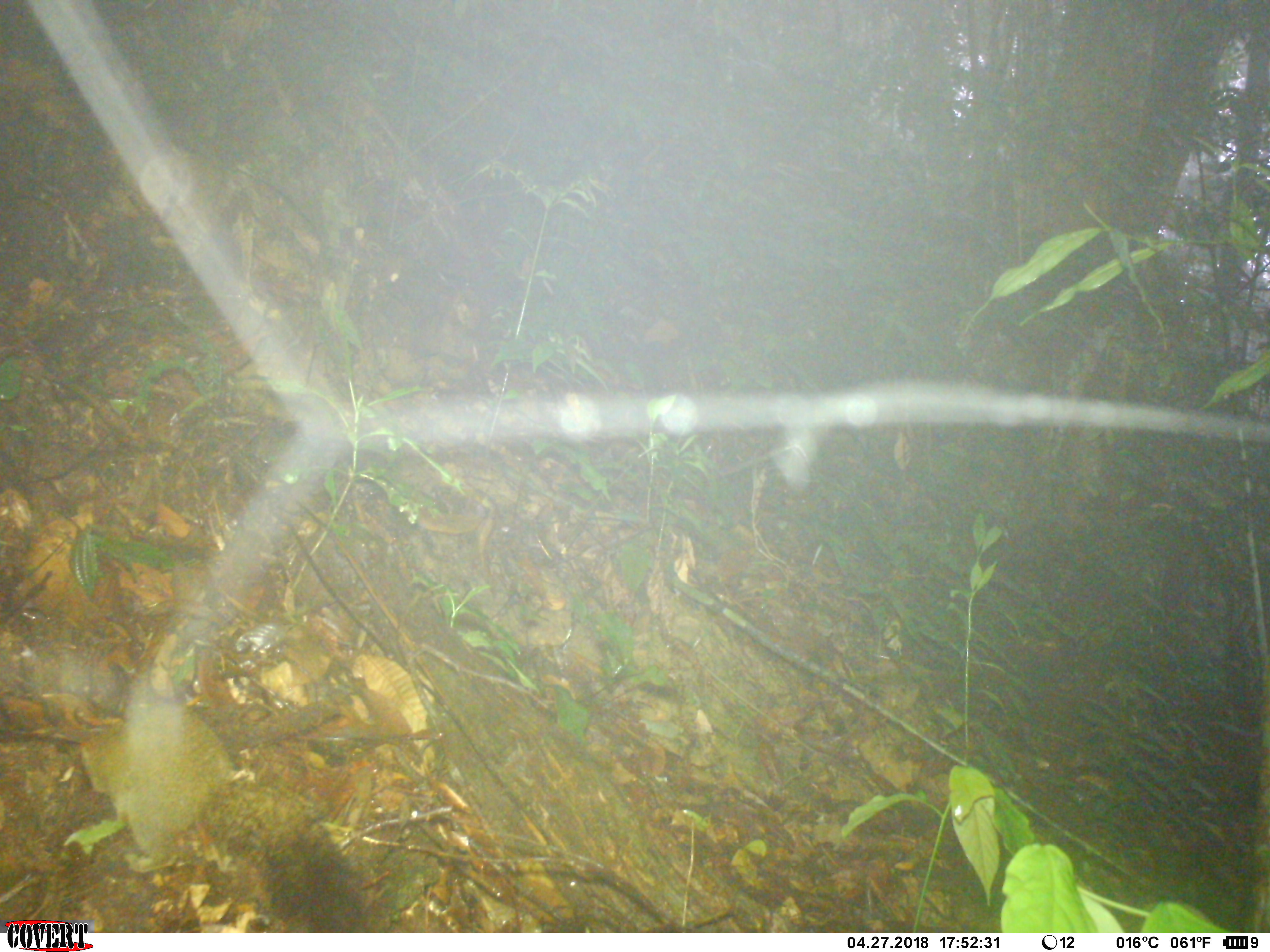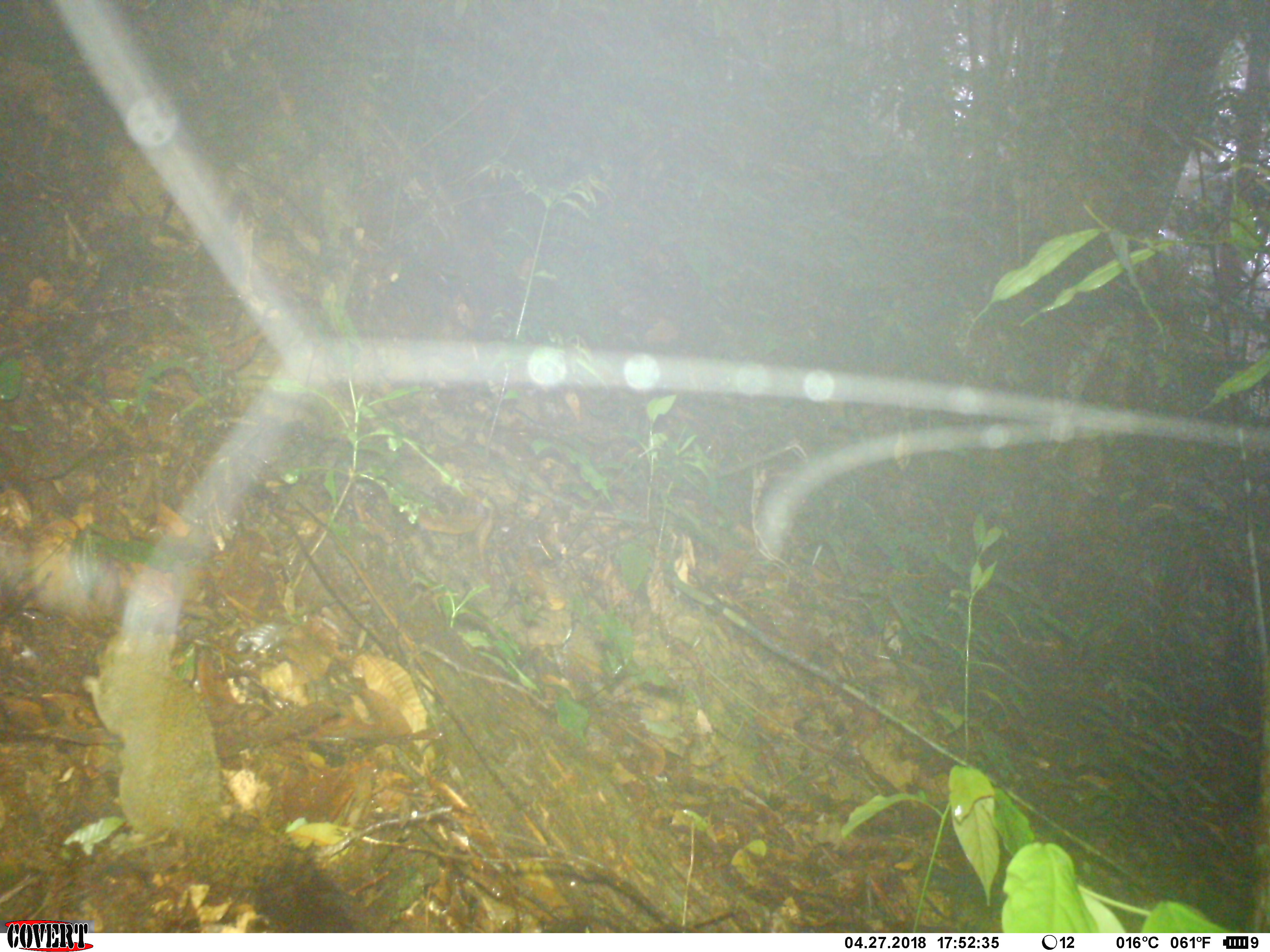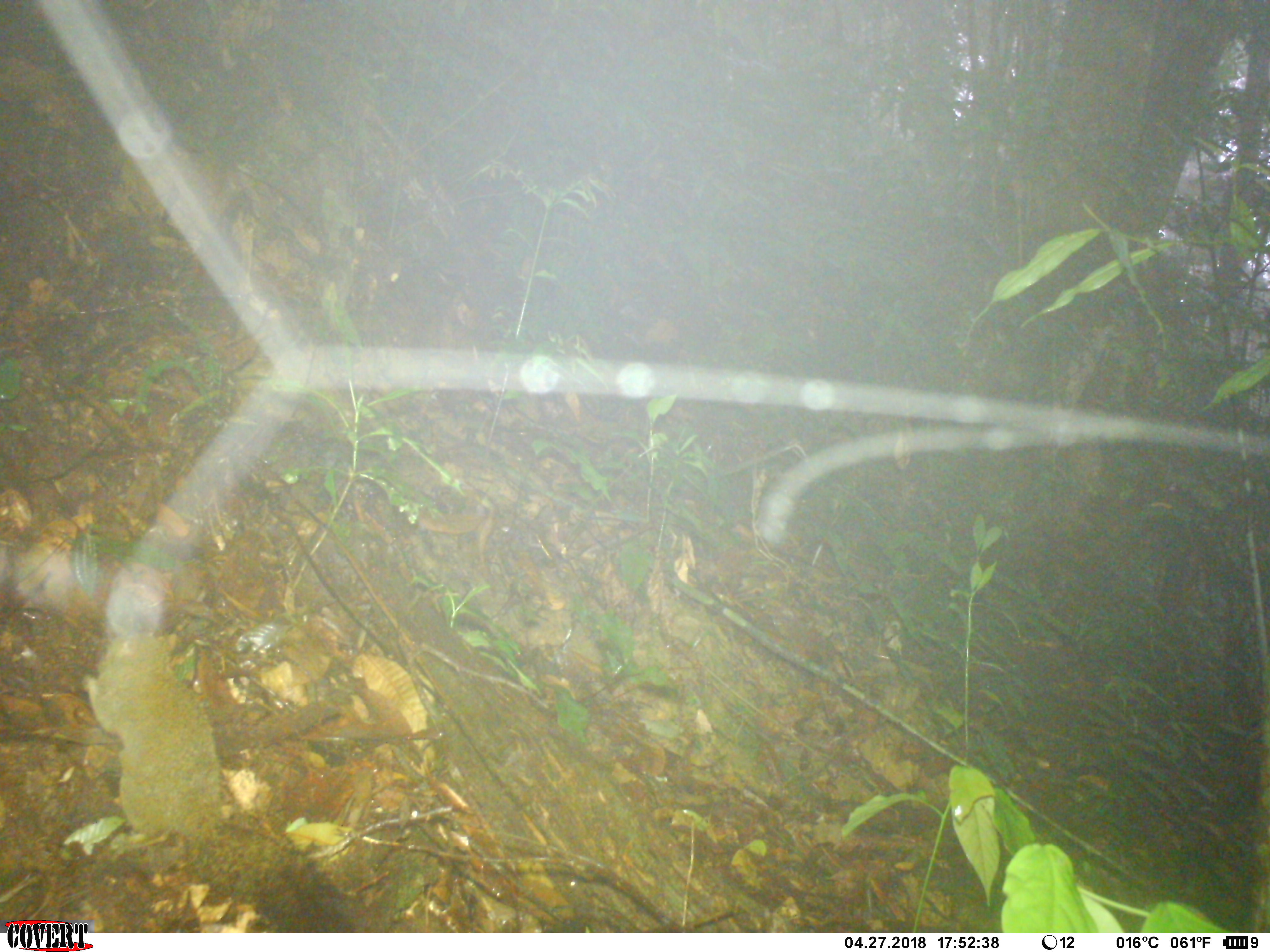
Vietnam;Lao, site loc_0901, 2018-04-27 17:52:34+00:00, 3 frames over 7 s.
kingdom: Animalia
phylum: Chordata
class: Mammalia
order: Rodentia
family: Sciuridae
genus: Sciurus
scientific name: Sciurus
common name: squirrel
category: unidentified squirrel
Unidentified squirrel (squirrel) (Sciurus). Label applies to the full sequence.